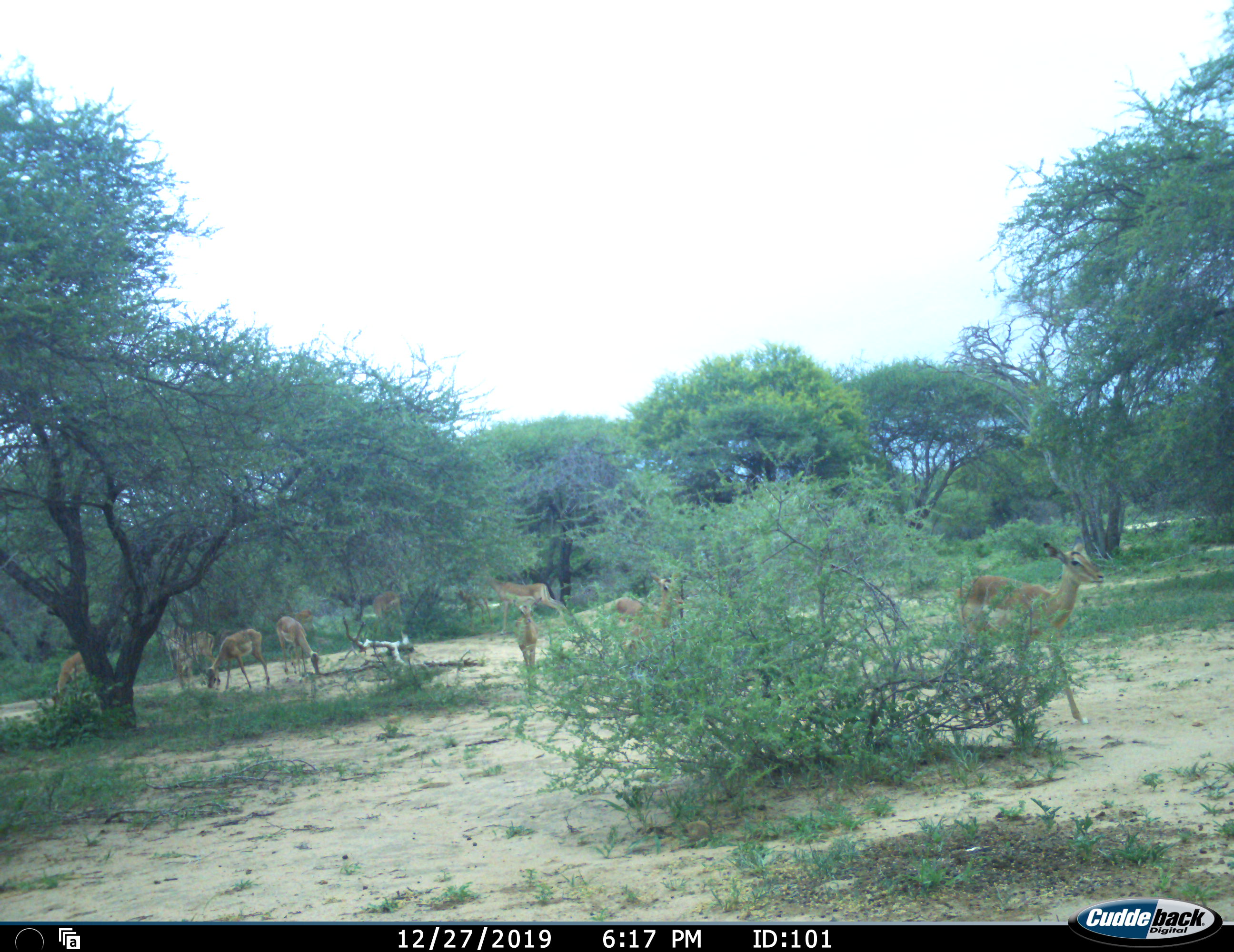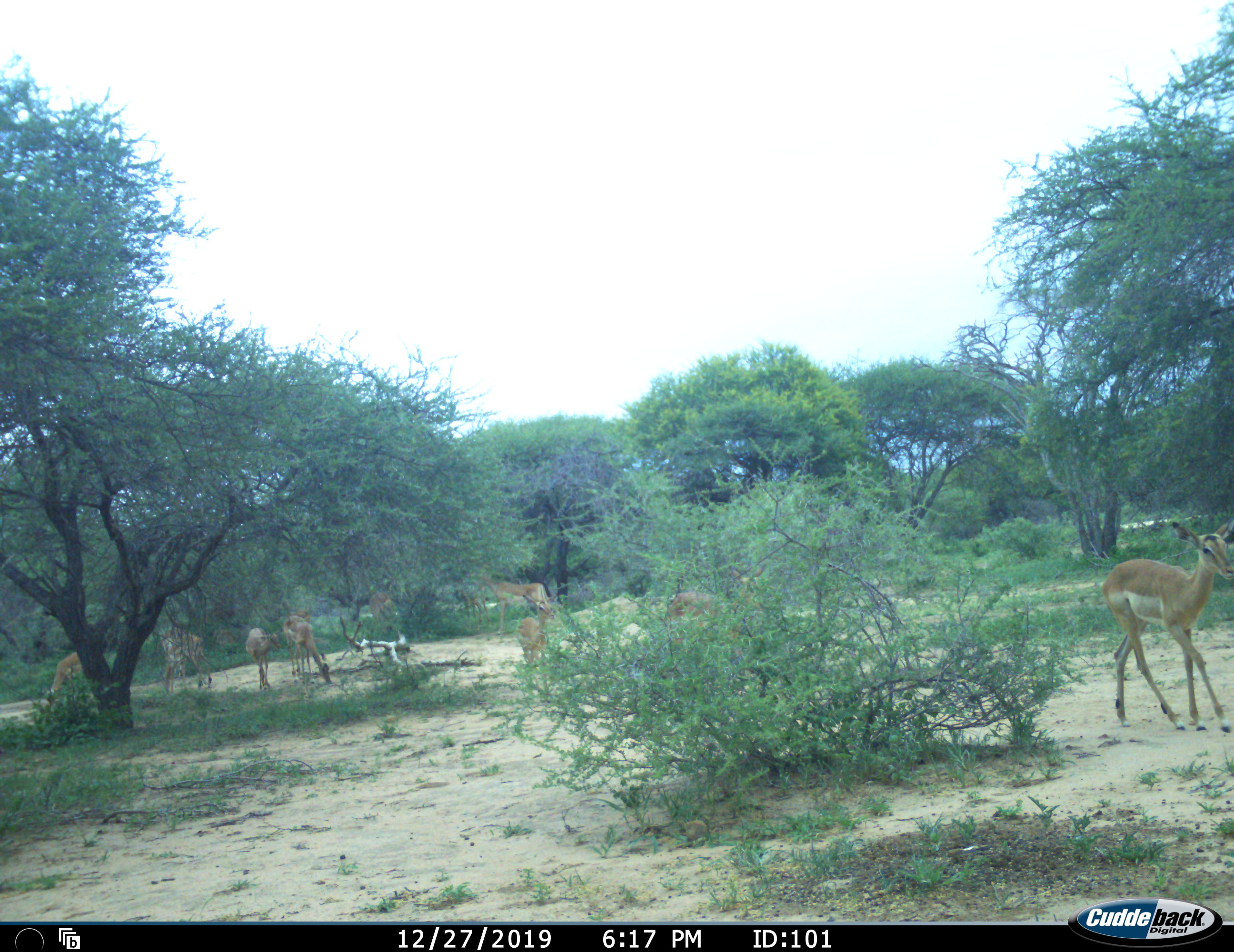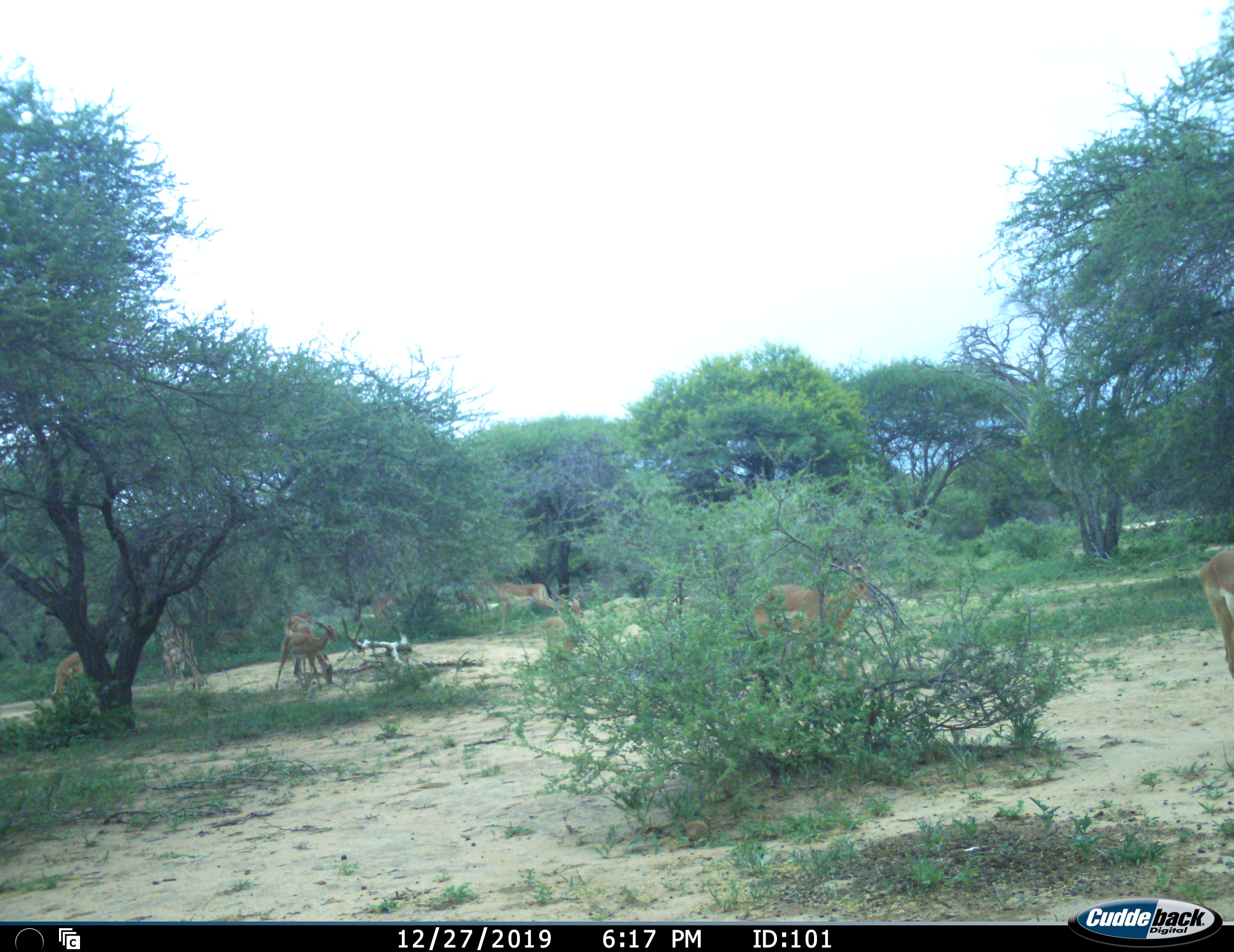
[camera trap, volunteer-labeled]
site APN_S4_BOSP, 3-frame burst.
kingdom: Animalia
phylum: Chordata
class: Mammalia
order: Artiodactyla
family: Bovidae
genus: Aepyceros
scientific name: Aepyceros melampus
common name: impala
Impala (Aepyceros melampus), count 10. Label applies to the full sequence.